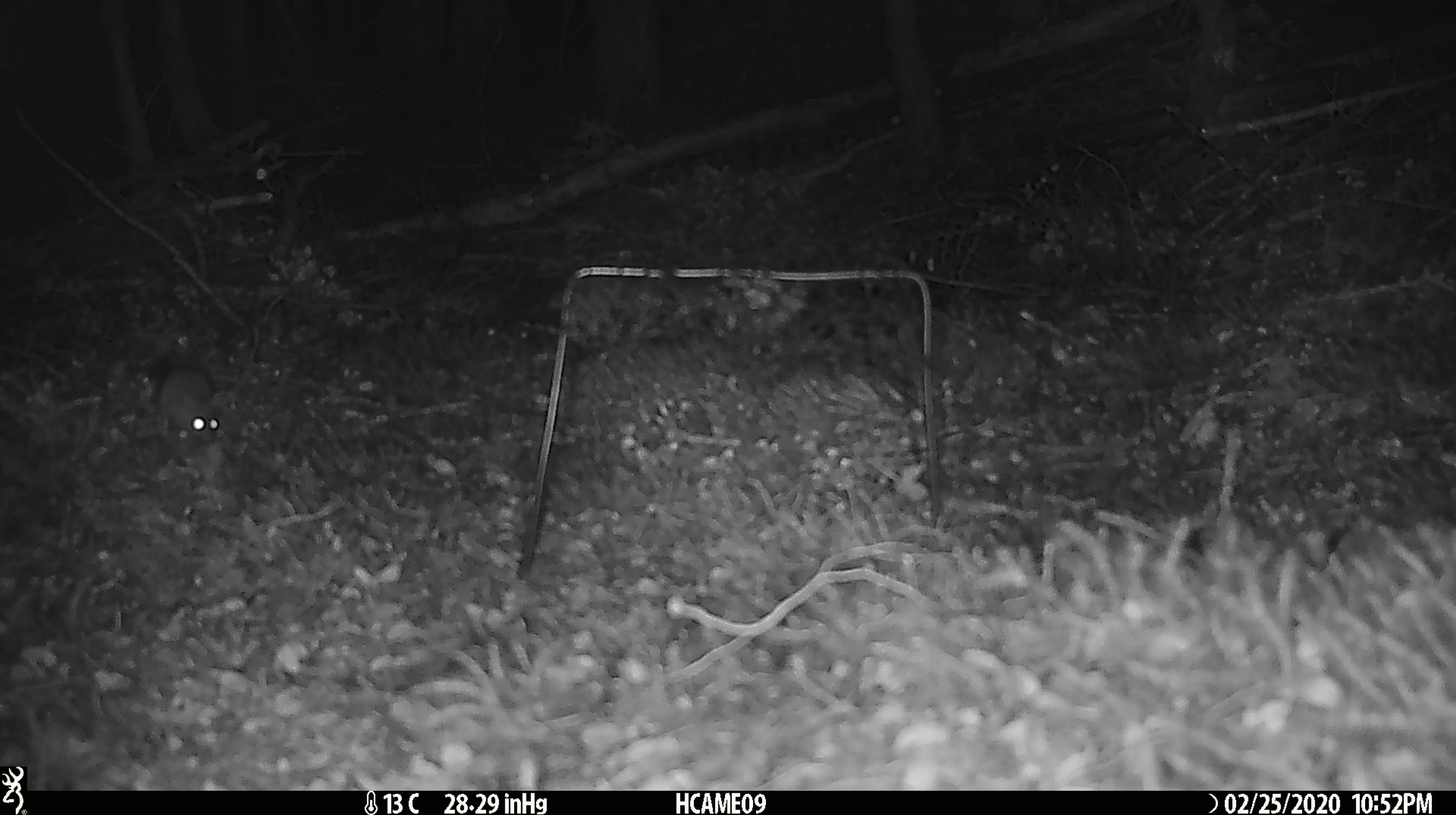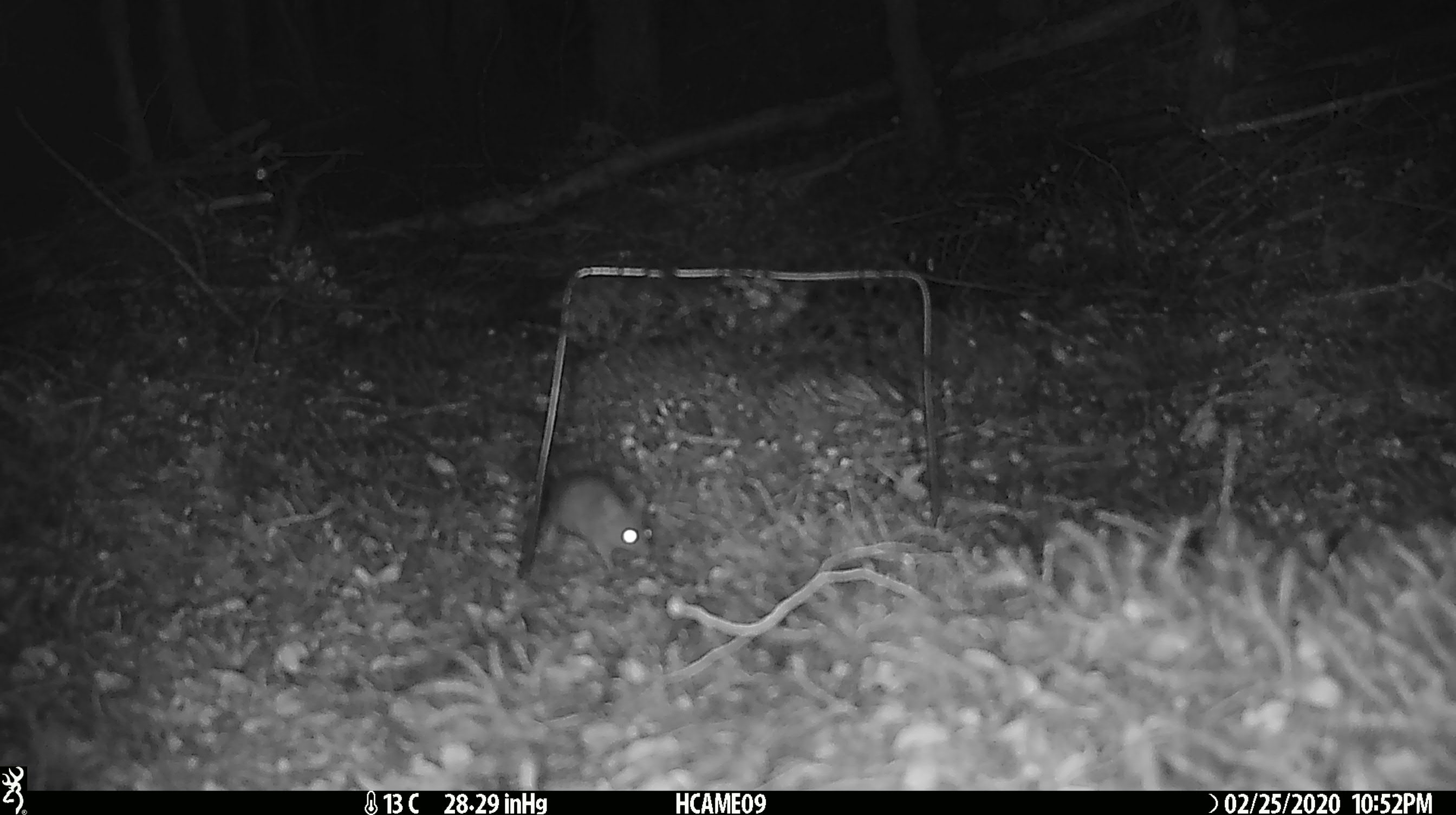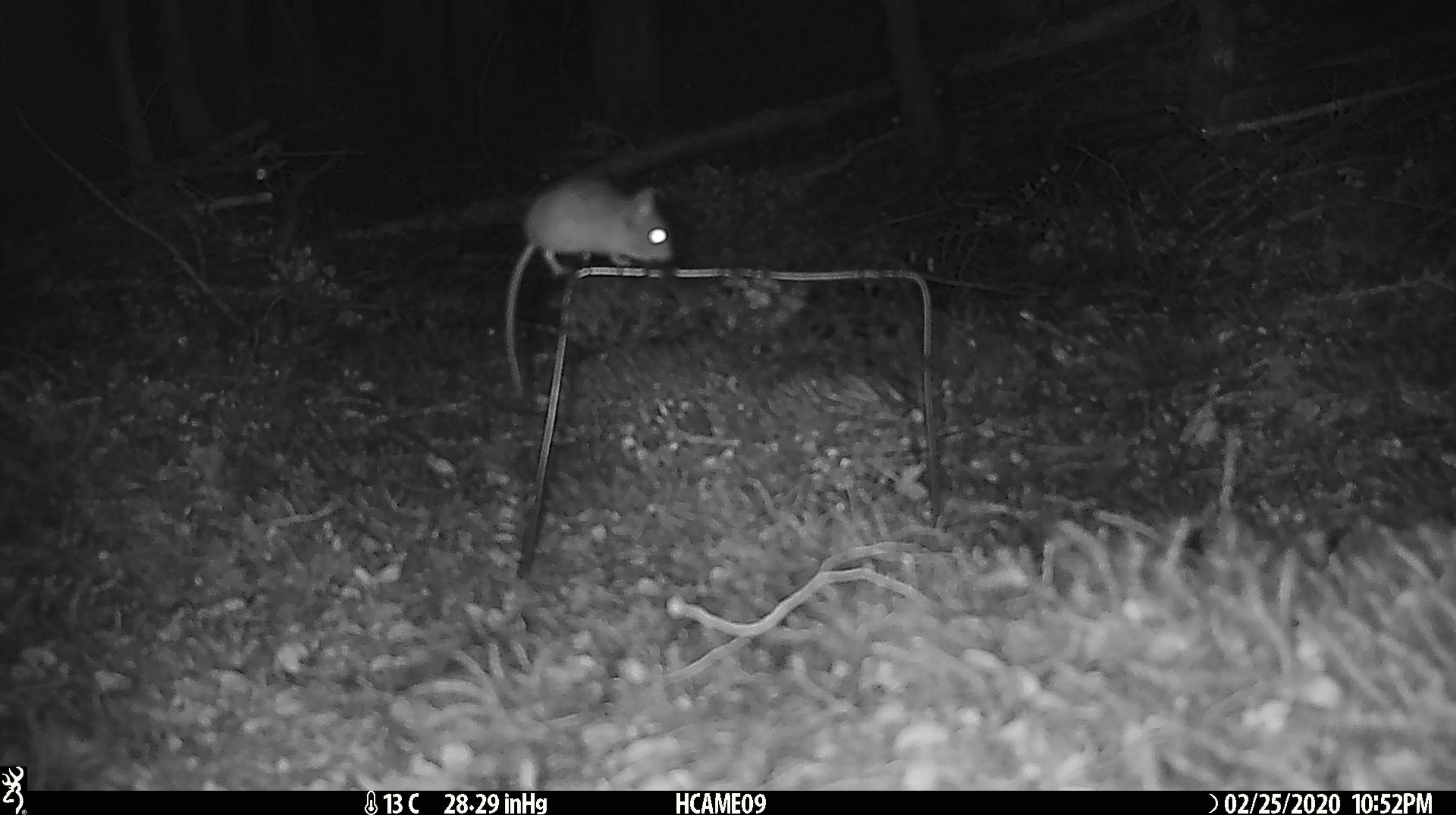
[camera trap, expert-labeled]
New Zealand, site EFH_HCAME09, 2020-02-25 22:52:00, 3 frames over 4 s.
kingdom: Animalia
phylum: Chordata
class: Mammalia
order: Rodentia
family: Muridae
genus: Mus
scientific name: Mus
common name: mouse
Mouse (Mus).